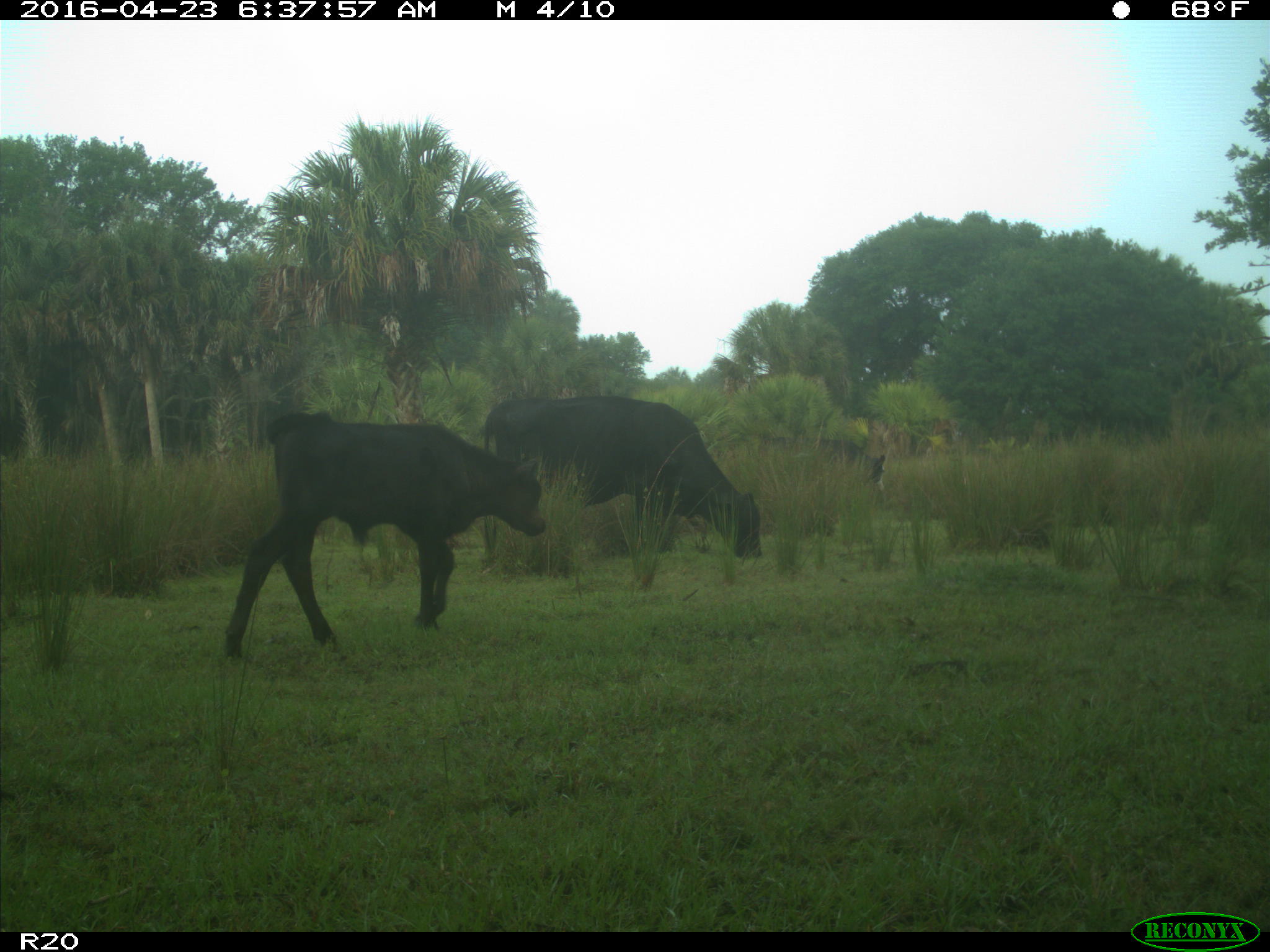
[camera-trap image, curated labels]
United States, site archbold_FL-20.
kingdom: Animalia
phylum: Chordata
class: Mammalia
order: Artiodactyla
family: Bovidae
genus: Bos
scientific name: Bos taurus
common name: domestic cow